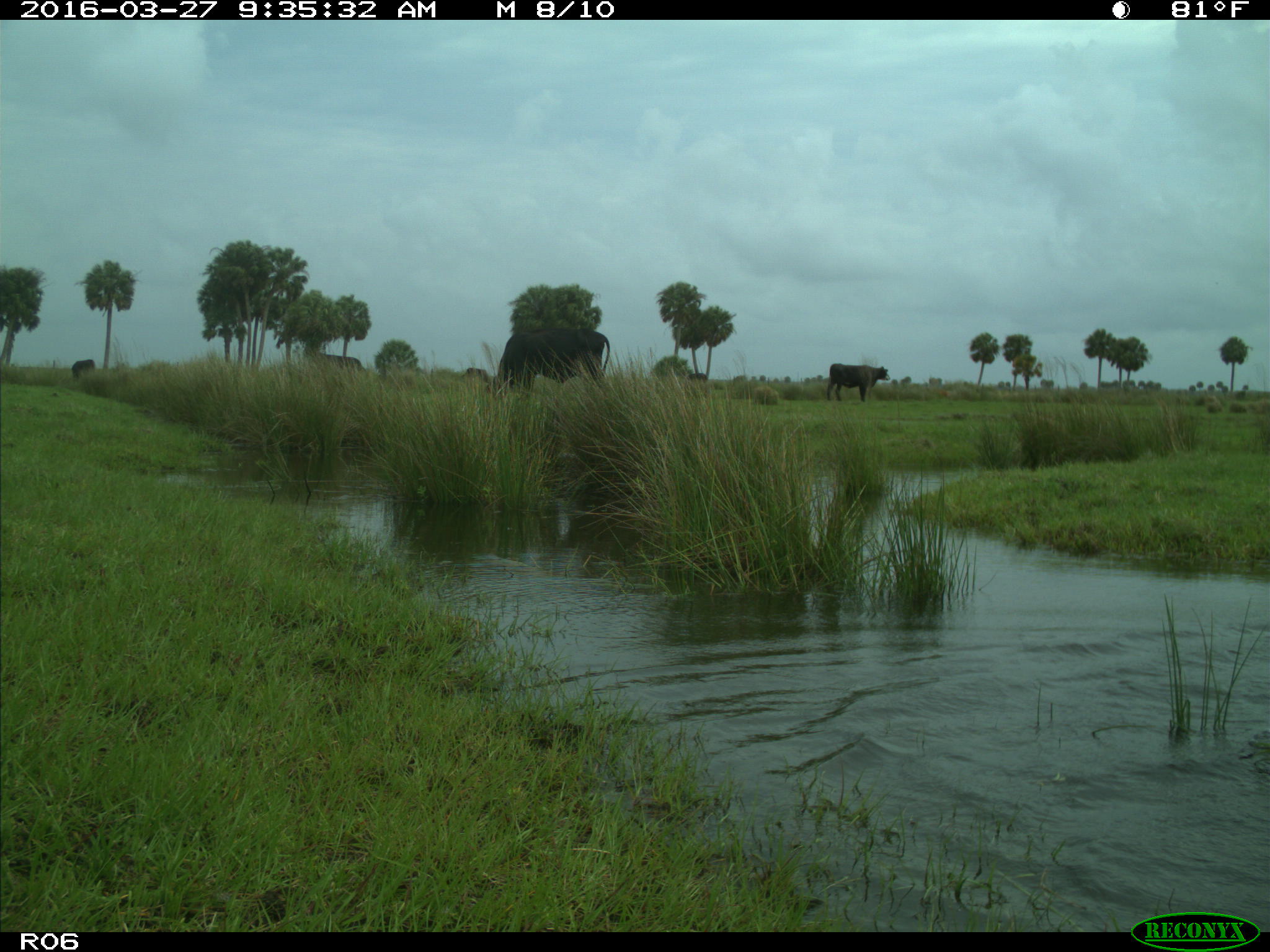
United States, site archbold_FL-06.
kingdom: Animalia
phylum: Chordata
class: Mammalia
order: Artiodactyla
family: Bovidae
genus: Bos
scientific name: Bos taurus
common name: domestic cow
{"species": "Bos taurus (domestic cow)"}